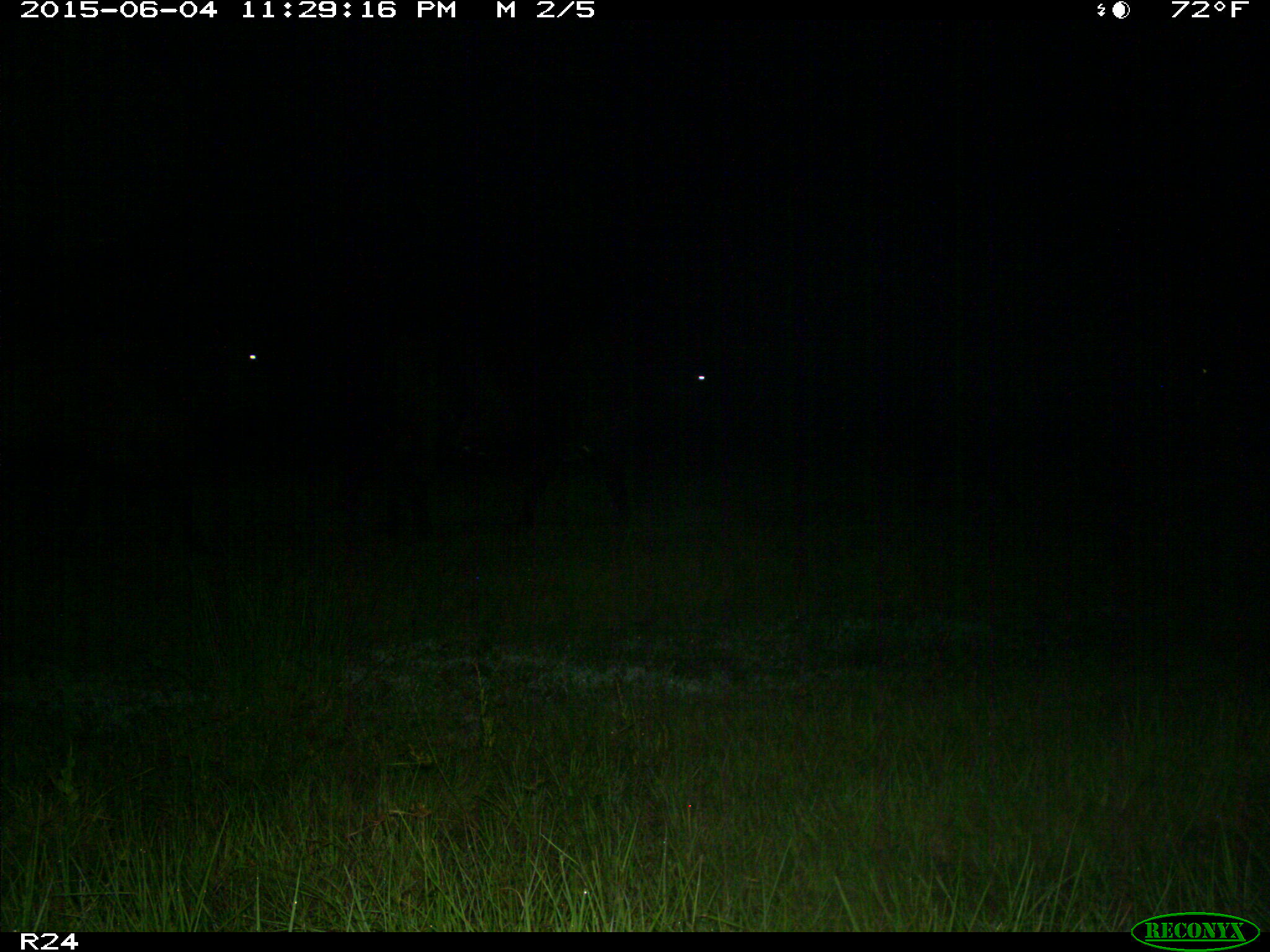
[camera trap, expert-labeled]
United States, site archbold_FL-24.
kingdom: Animalia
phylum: Chordata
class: Mammalia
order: Artiodactyla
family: Bovidae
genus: Bos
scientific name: Bos taurus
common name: domestic cow